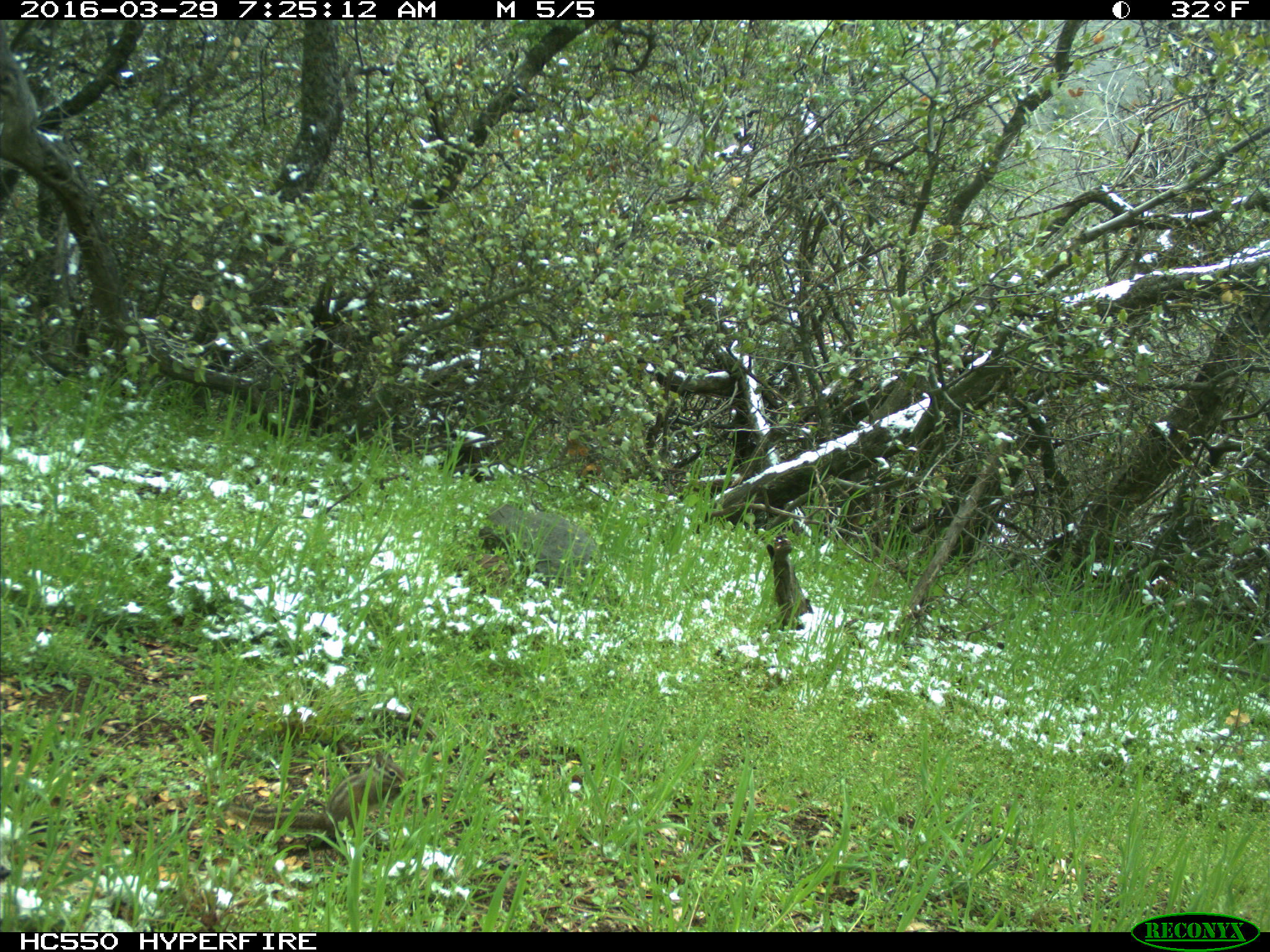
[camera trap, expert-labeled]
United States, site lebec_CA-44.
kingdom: Animalia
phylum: Chordata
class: Mammalia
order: Rodentia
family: Sciuridae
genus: Tamias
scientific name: Tamias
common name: chipmunk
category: unidentified chipmunk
Unidentified chipmunk (chipmunk) (Tamias).